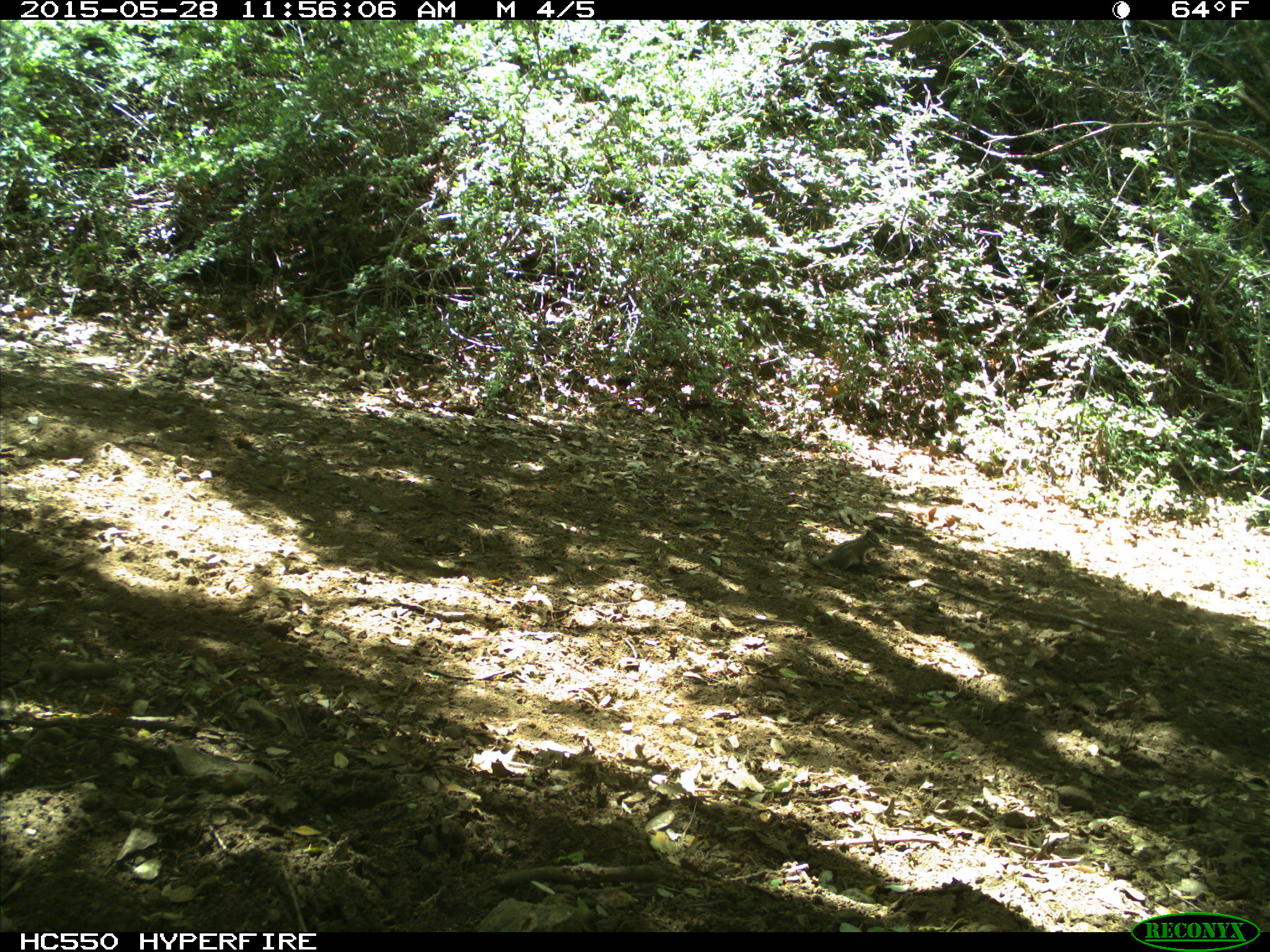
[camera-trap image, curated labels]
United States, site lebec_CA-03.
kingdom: Animalia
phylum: Chordata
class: Mammalia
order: Rodentia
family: Sciuridae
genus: Tamias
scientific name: Tamias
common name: chipmunk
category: unidentified chipmunk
Unidentified chipmunk (chipmunk) (Tamias).